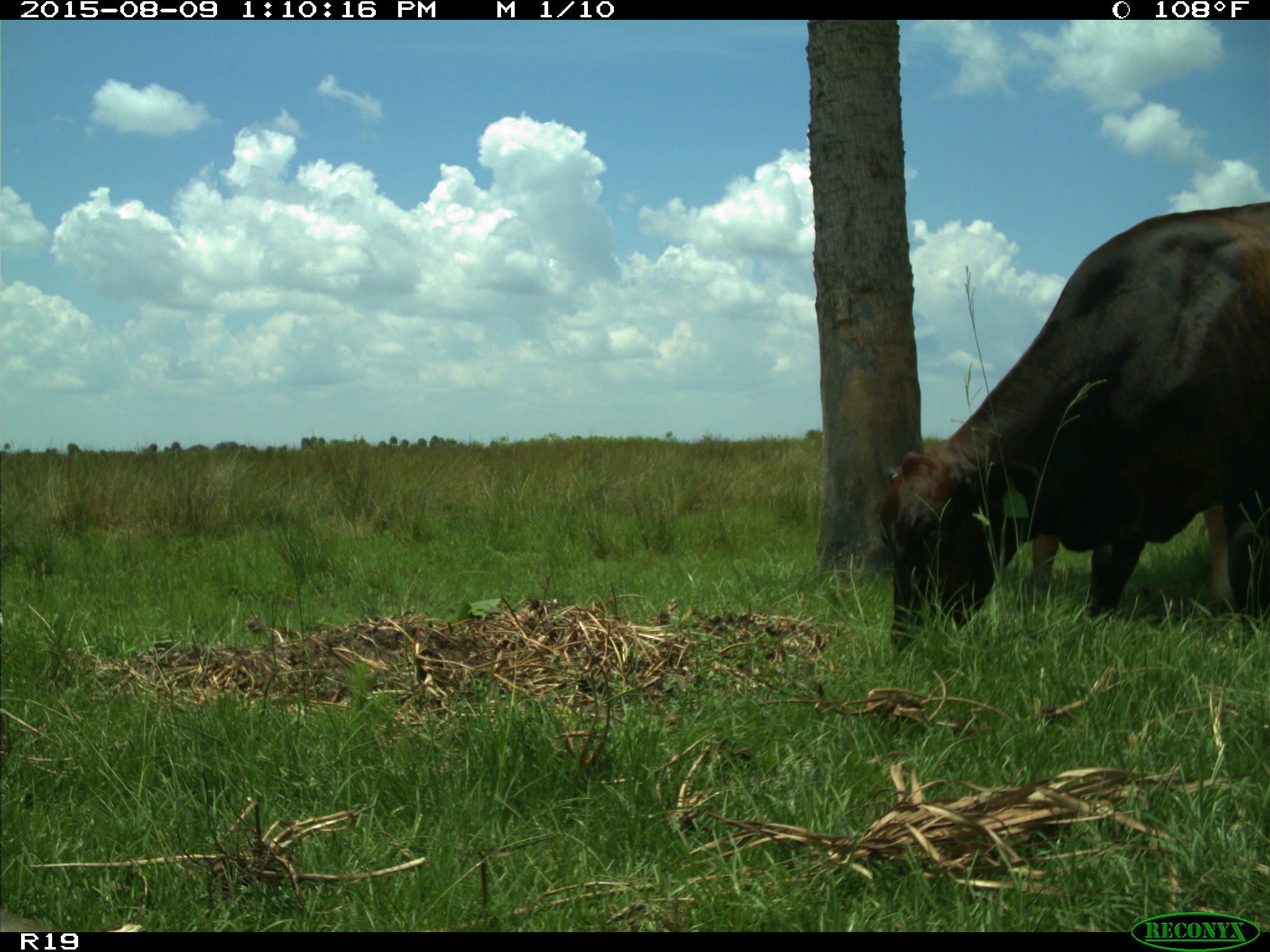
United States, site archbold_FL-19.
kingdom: Animalia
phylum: Chordata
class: Mammalia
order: Artiodactyla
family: Bovidae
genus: Bos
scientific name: Bos taurus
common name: domestic cow